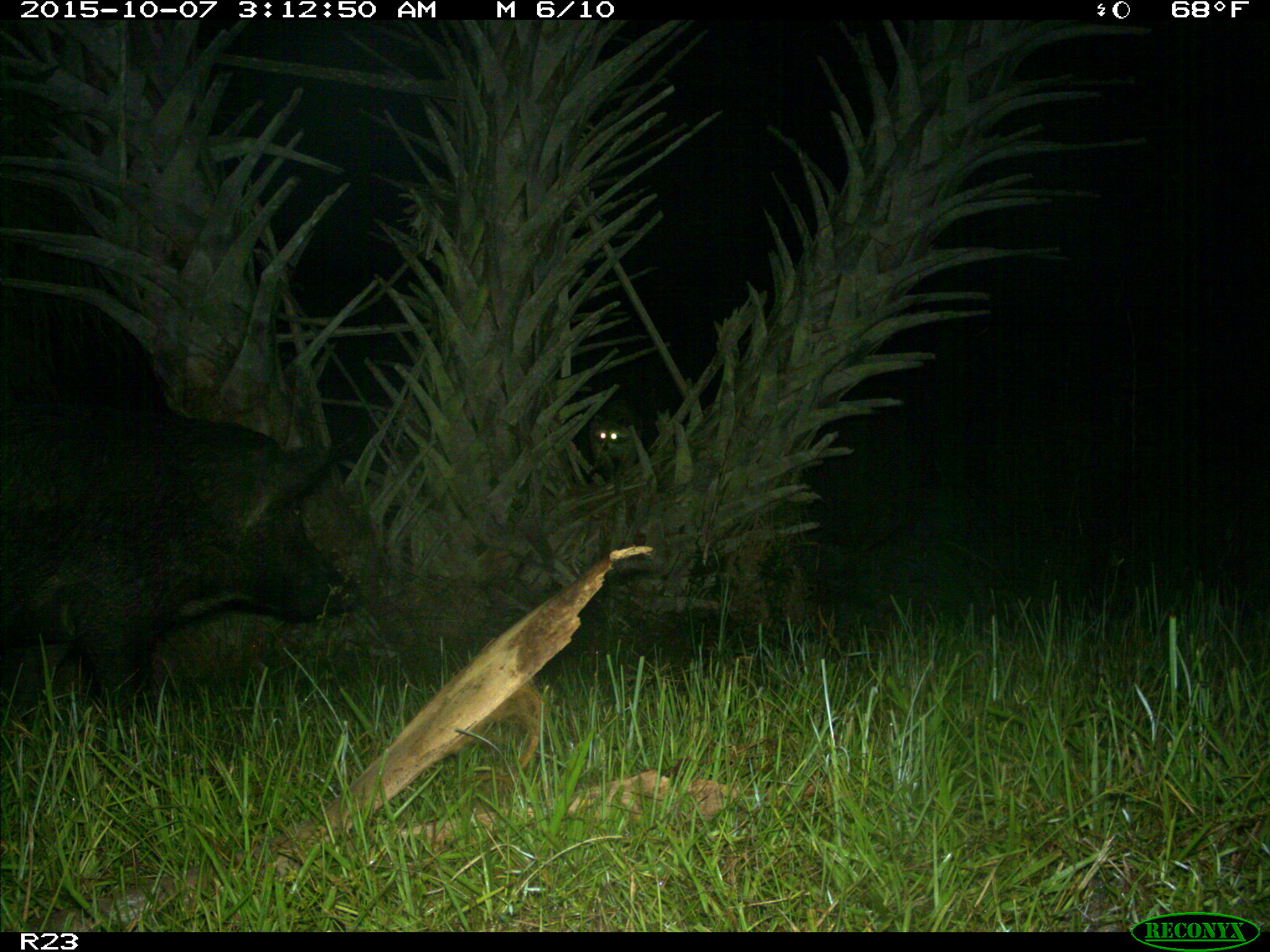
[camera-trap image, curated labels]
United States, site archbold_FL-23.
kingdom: Animalia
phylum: Chordata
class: Mammalia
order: Artiodactyla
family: Suidae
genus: Sus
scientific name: Sus scrofa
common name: wild boar